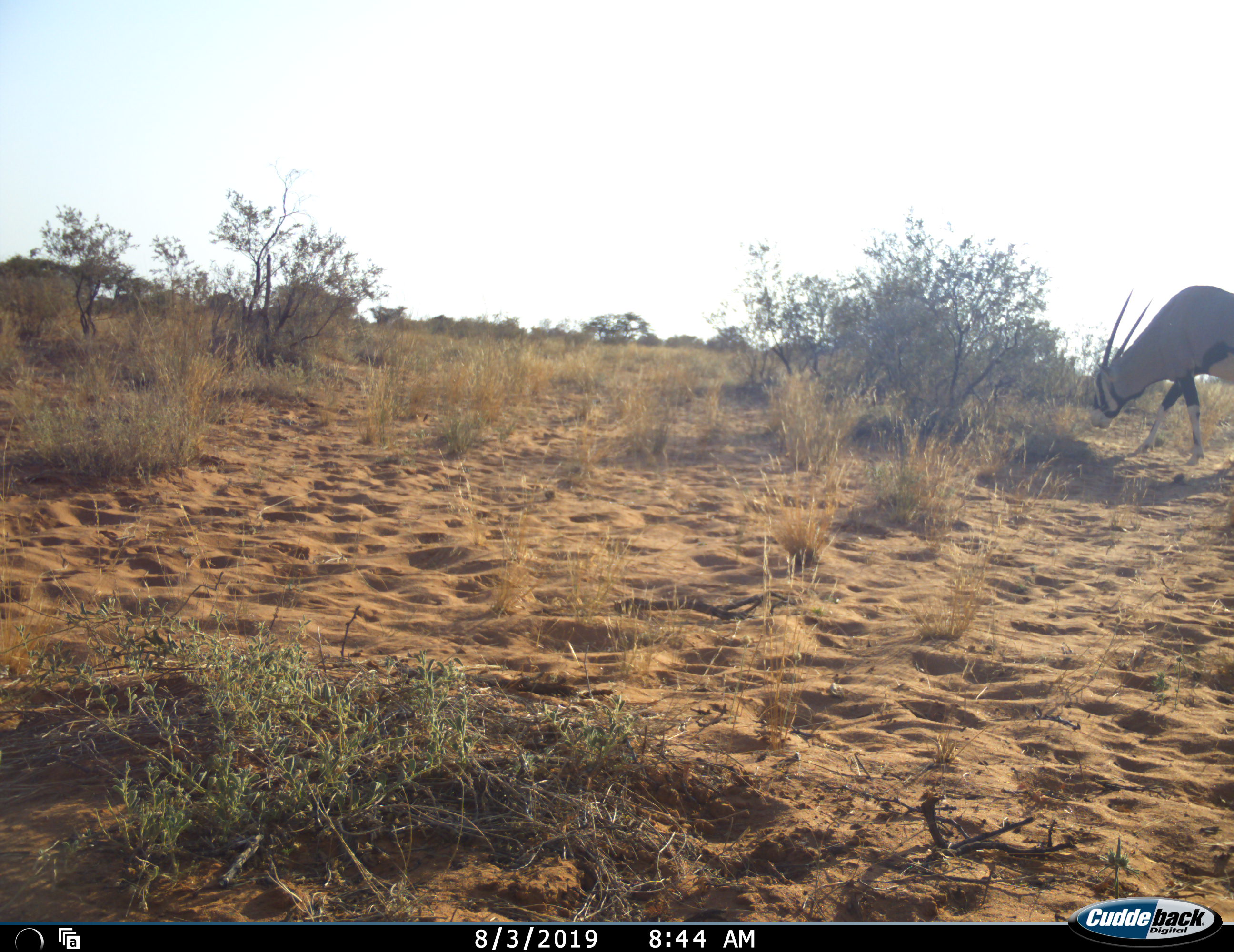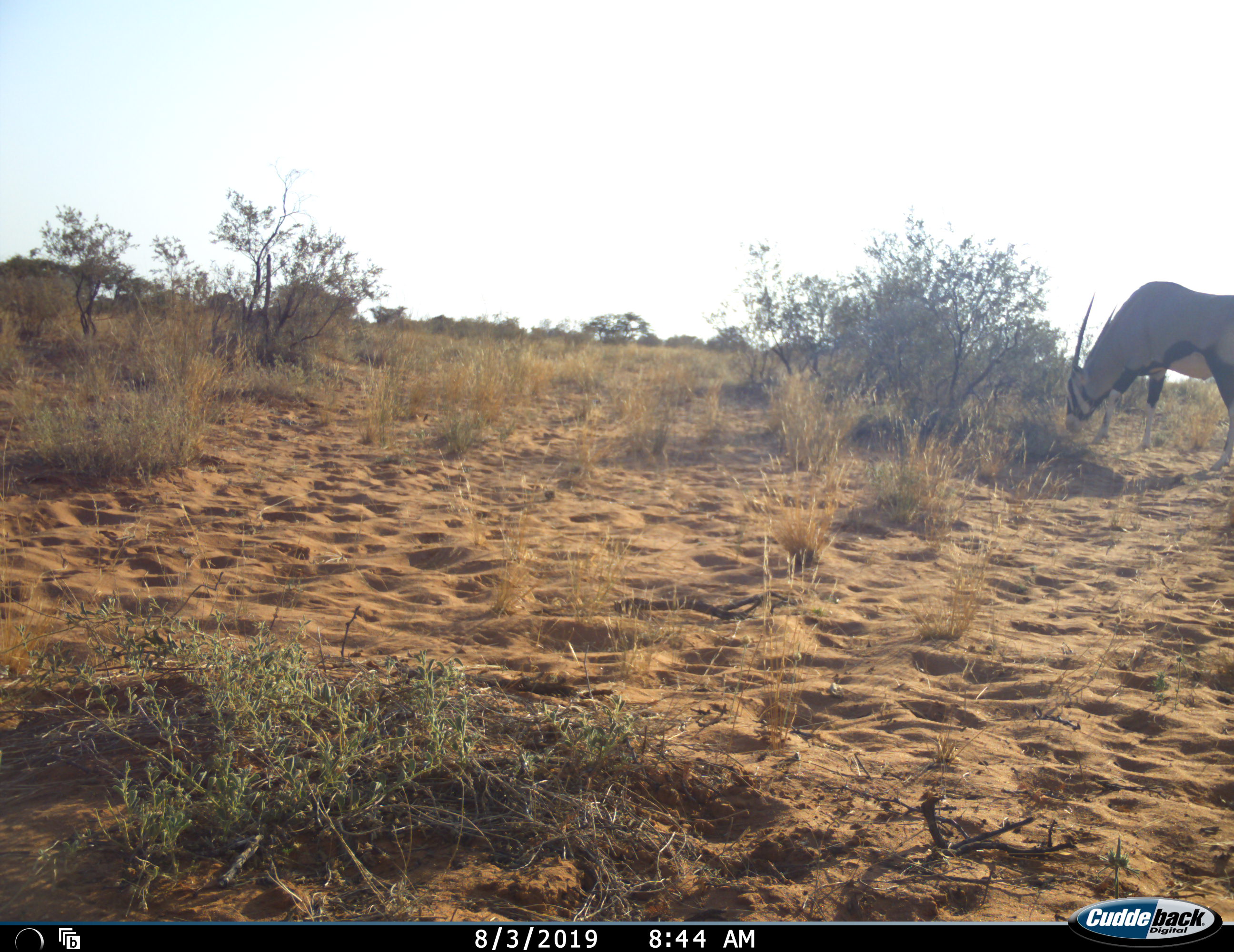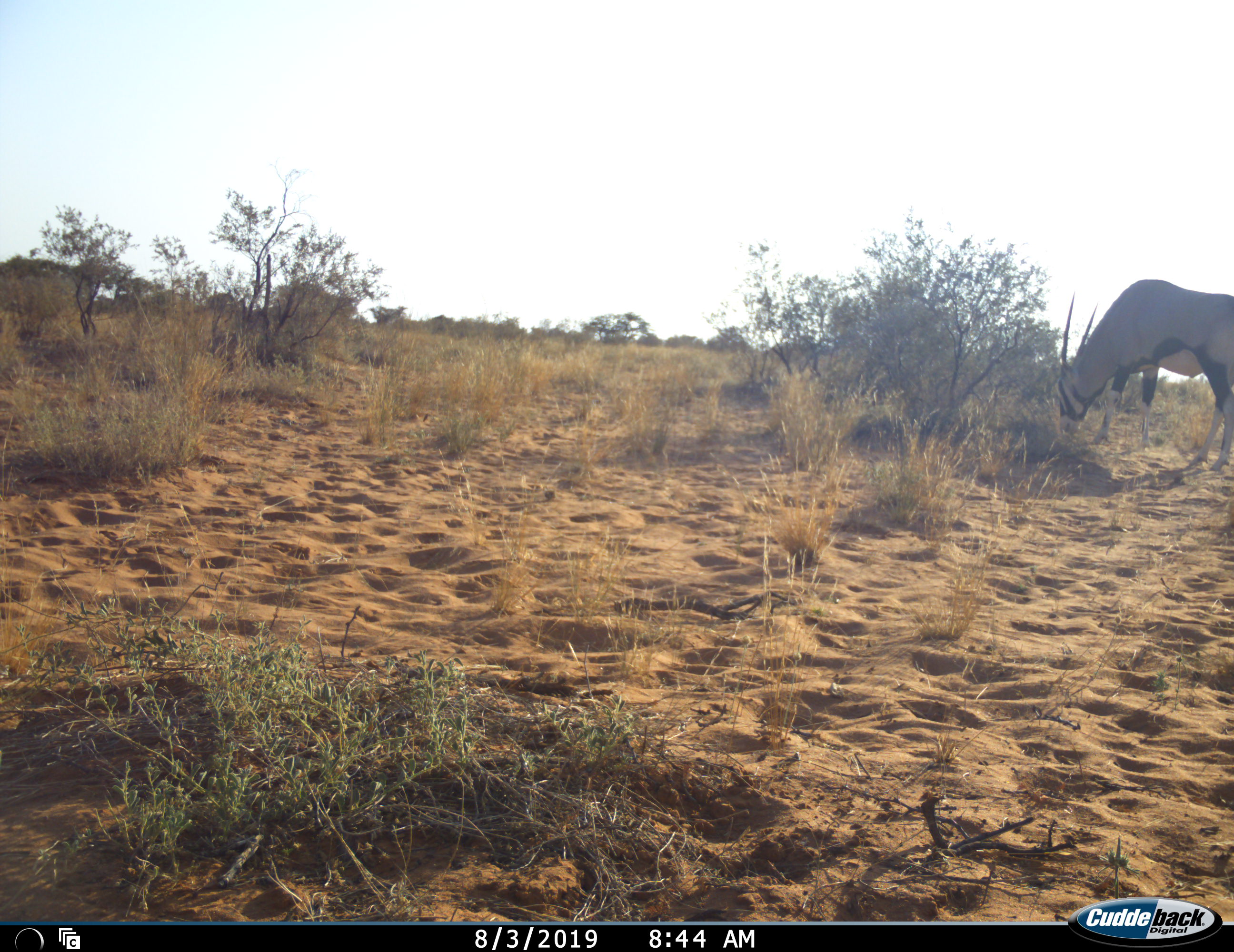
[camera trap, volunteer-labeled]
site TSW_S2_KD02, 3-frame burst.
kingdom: Animalia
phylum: Chordata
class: Mammalia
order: Artiodactyla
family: Bovidae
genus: Oryx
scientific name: Oryx gazella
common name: gemsbok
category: oryx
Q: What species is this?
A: Oryx (gemsbok) (Oryx gazella).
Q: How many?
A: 1.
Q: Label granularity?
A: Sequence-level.